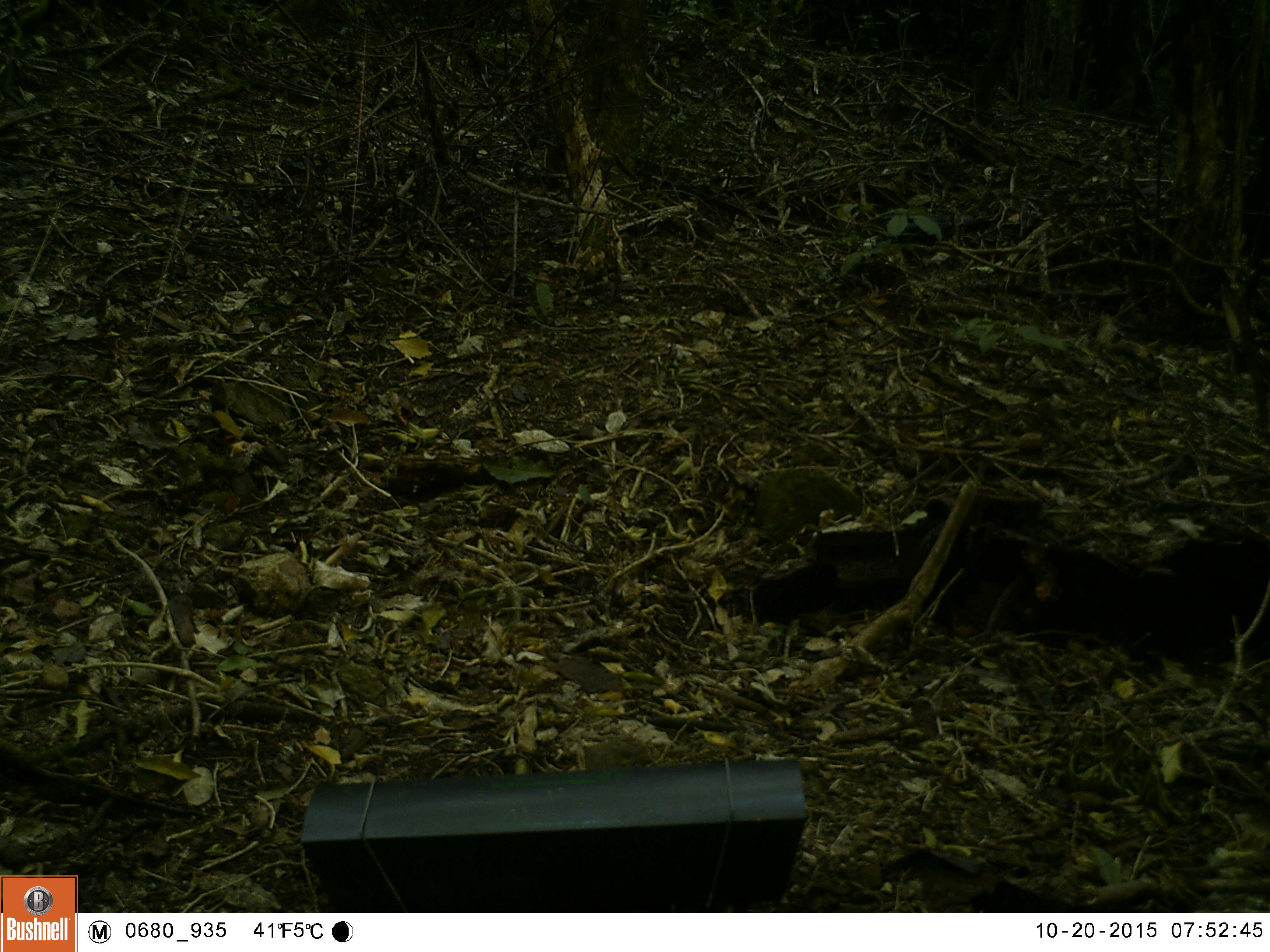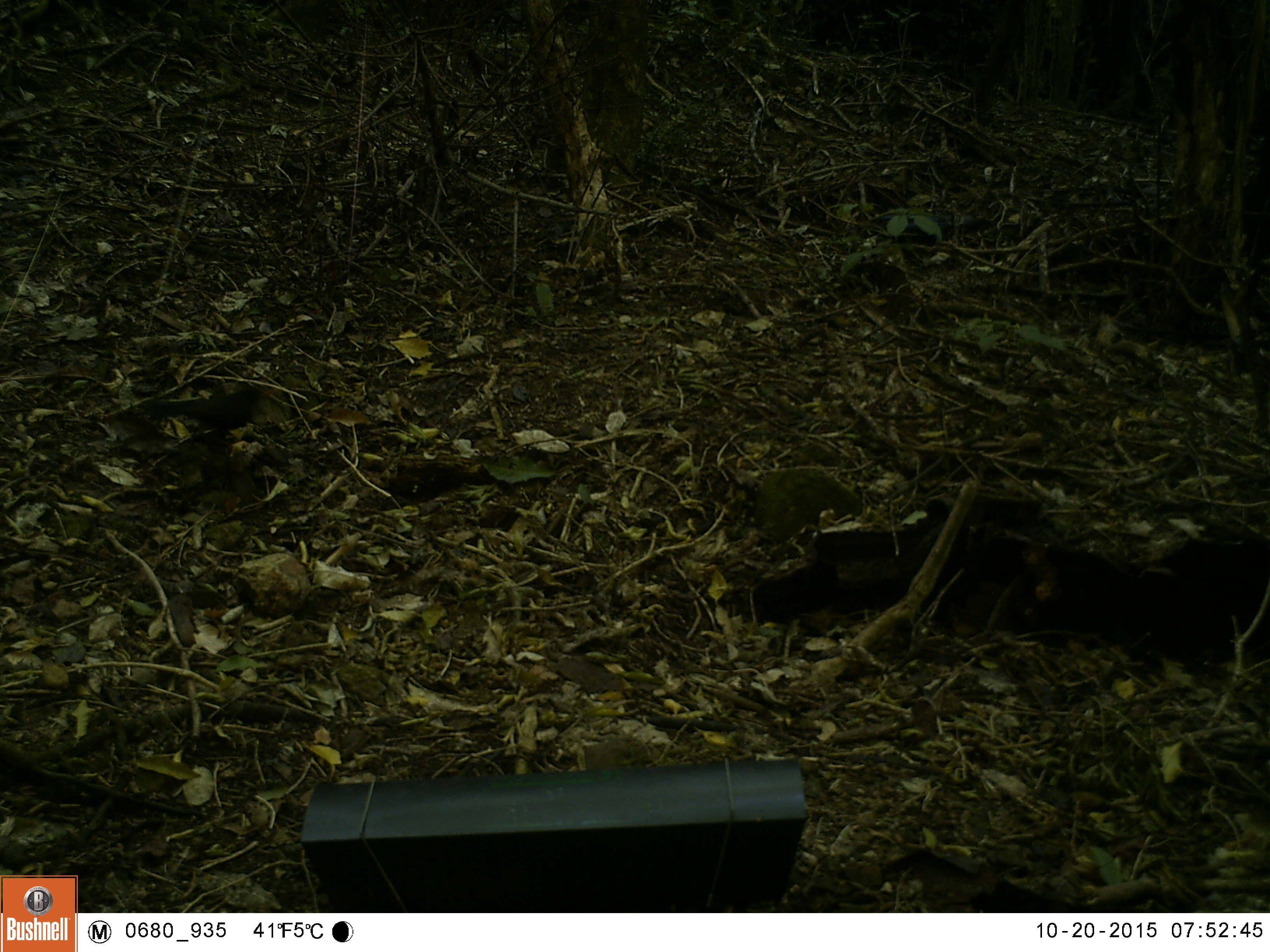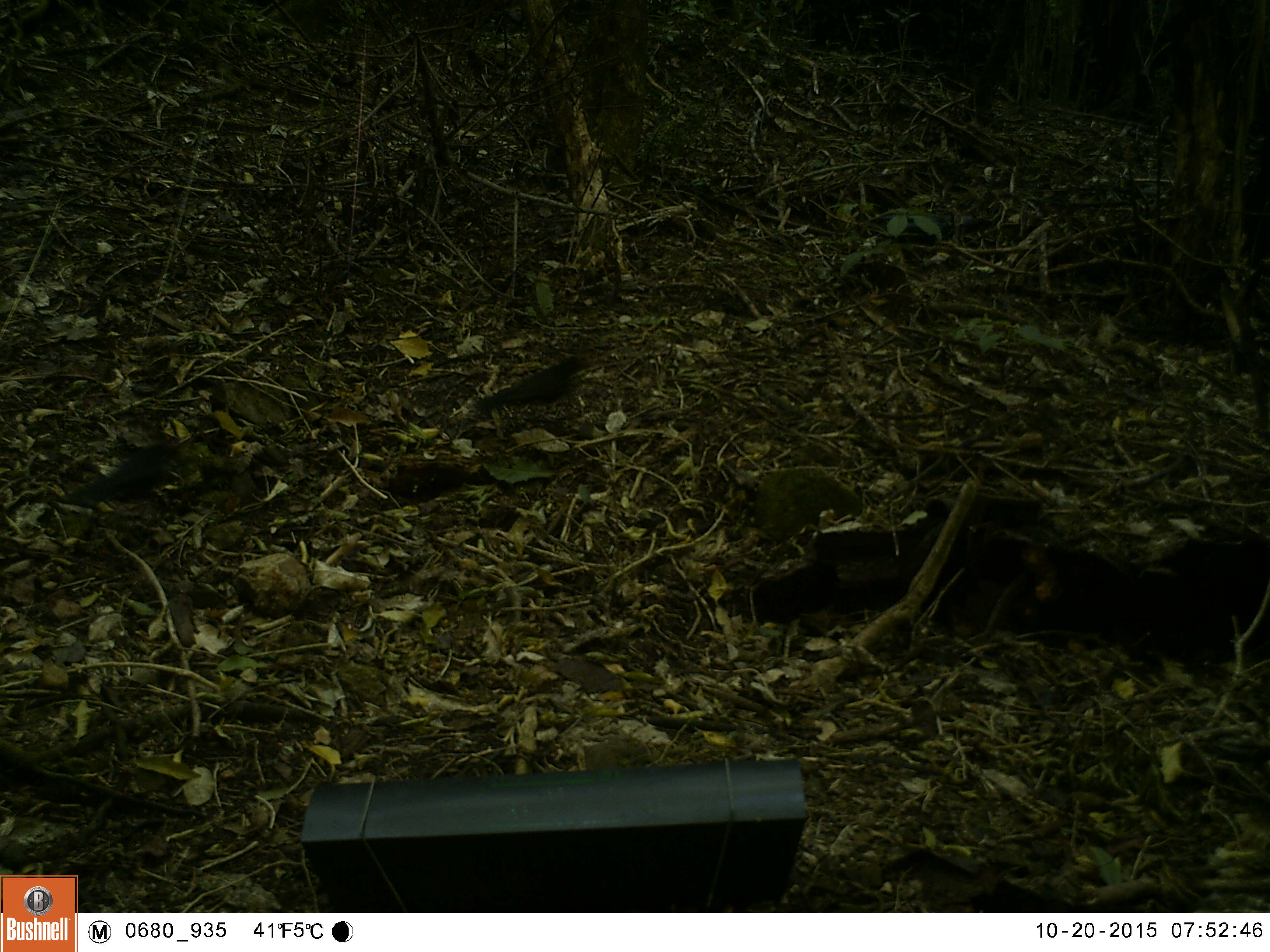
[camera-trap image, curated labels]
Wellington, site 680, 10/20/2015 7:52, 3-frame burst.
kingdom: Animalia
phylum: Chordata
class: Aves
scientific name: Aves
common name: bird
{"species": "bird (Aves)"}